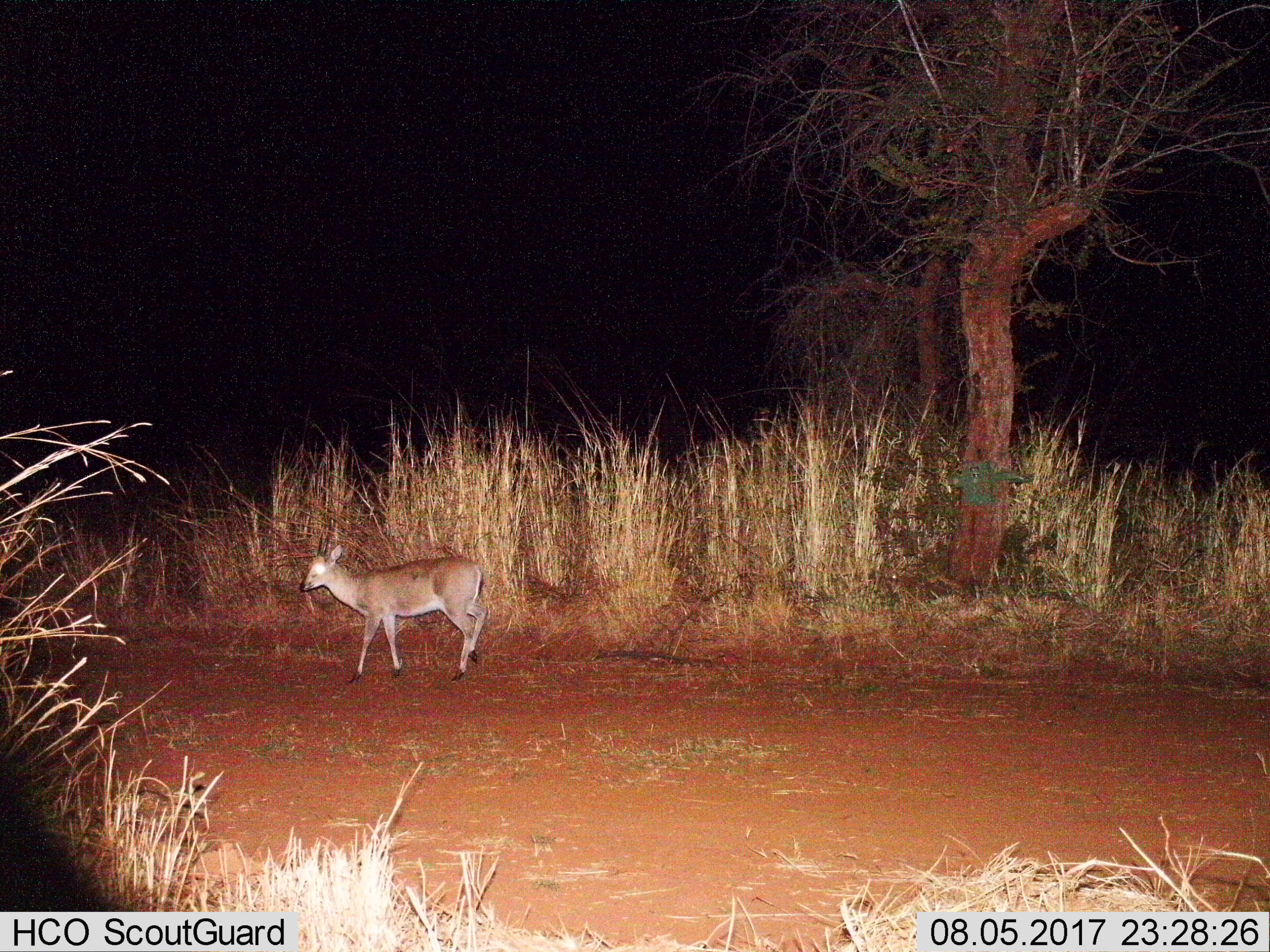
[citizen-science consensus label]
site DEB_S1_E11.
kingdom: Animalia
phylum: Chordata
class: Mammalia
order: Artiodactyla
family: Bovidae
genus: Sylvicapra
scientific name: Sylvicapra grimmia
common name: common duiker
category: duikercommongrey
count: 1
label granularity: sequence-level